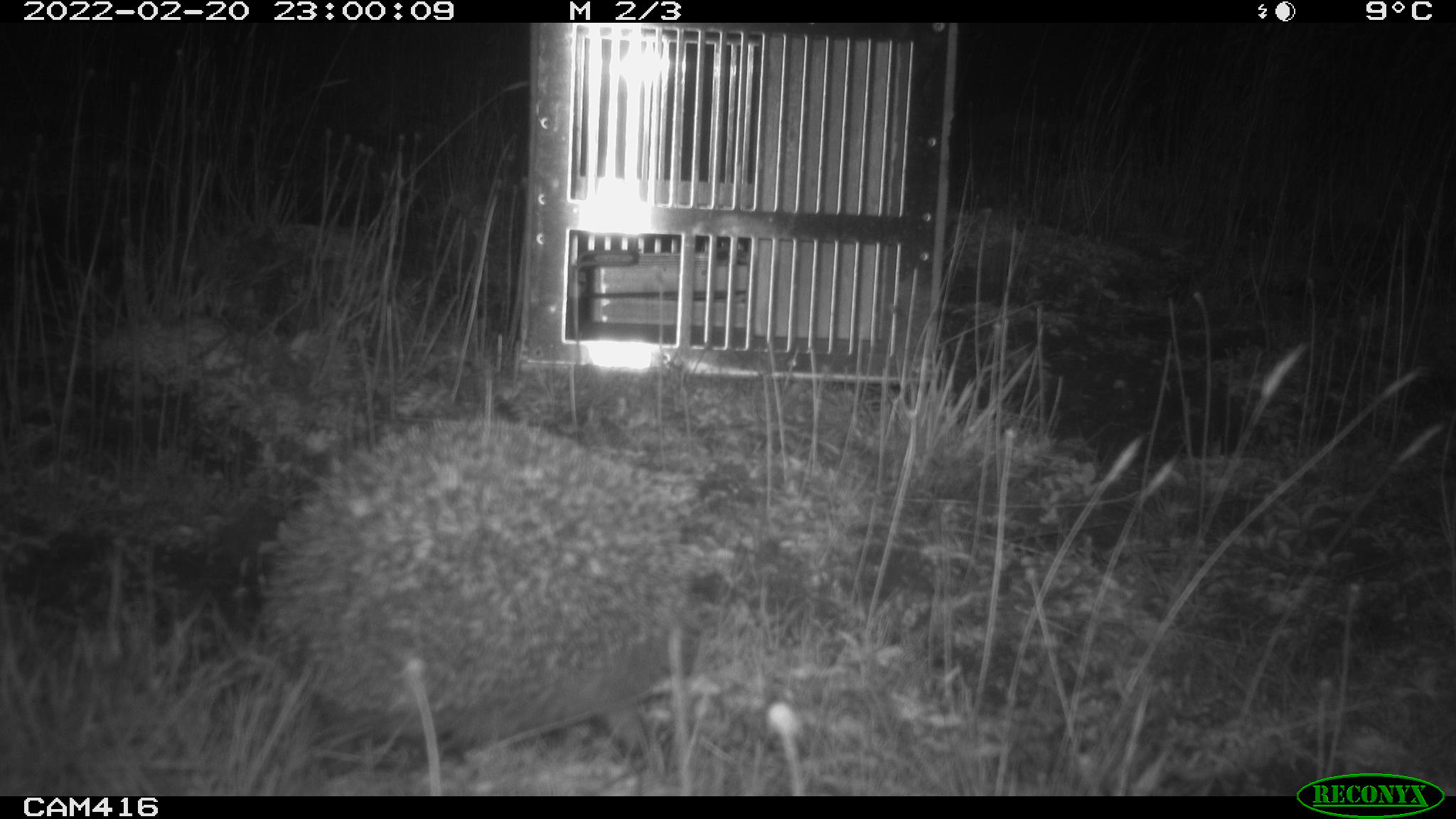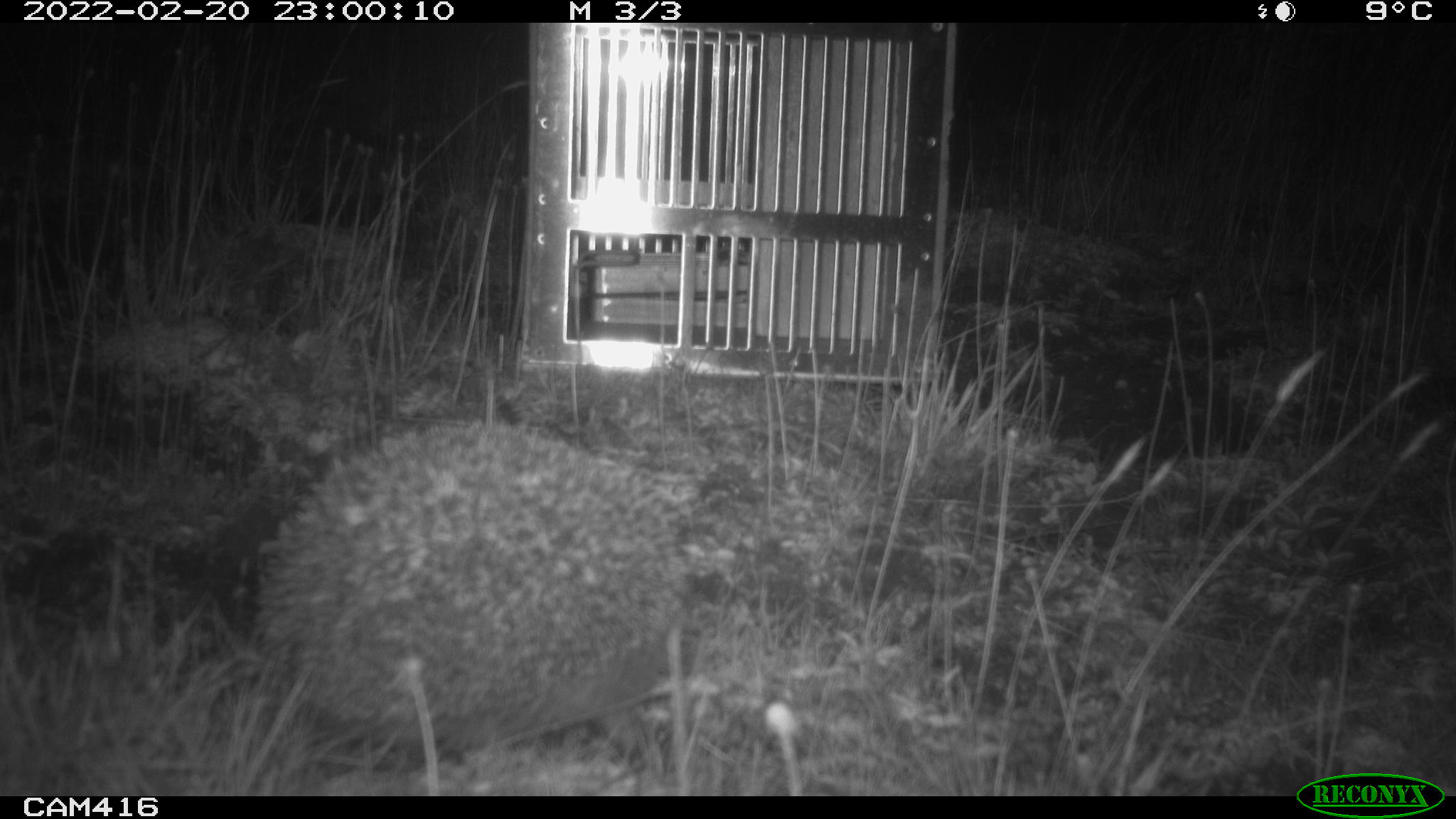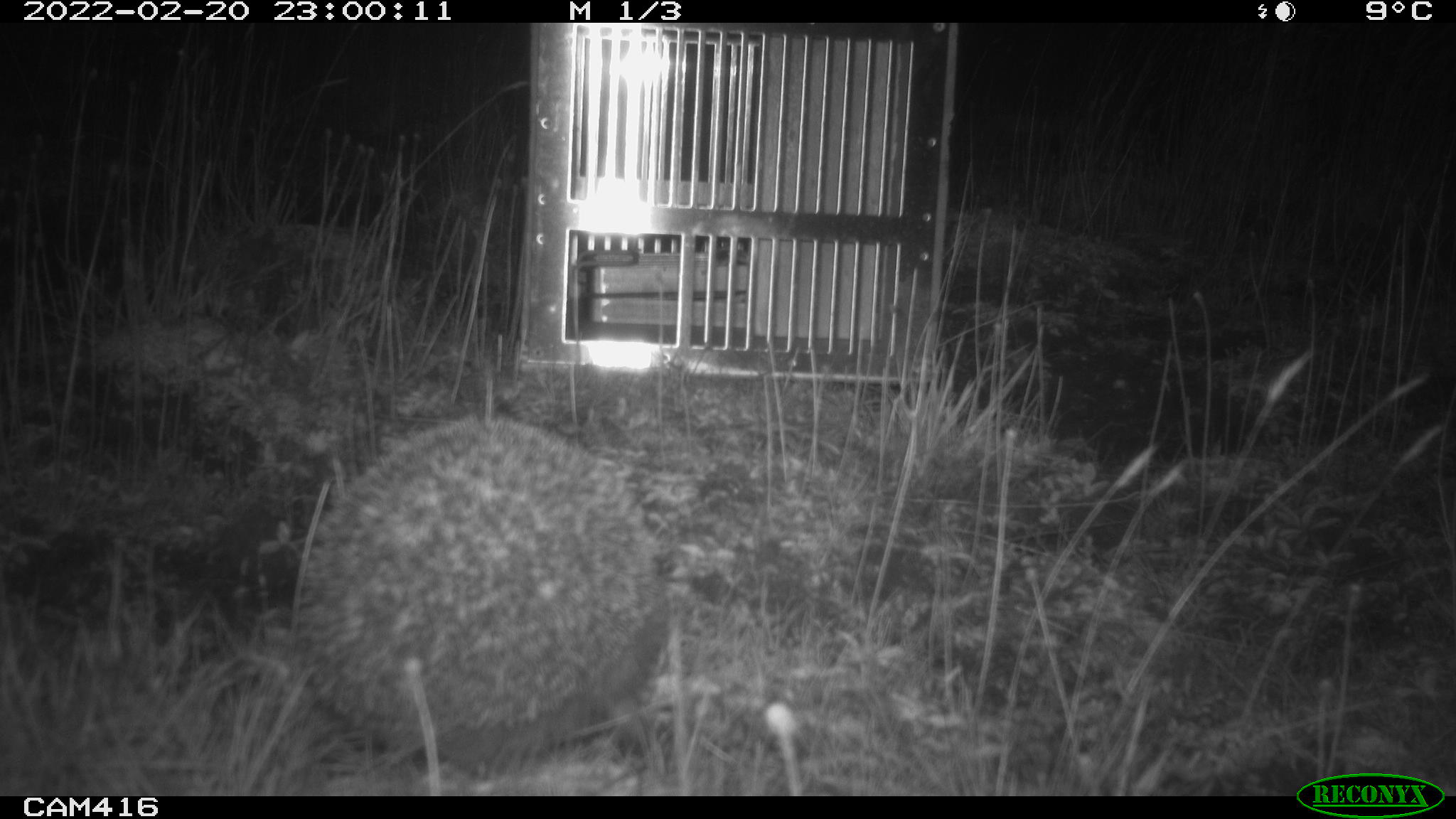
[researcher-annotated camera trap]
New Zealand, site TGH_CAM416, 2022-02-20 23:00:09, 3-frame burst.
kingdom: Animalia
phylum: Chordata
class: Mammalia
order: Eulipotyphla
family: Erinaceidae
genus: Erinaceus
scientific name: Erinaceus europaeus europaeus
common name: european hedgehog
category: hedgehog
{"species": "hedgehog (european hedgehog) (Erinaceus europaeus europaeus)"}